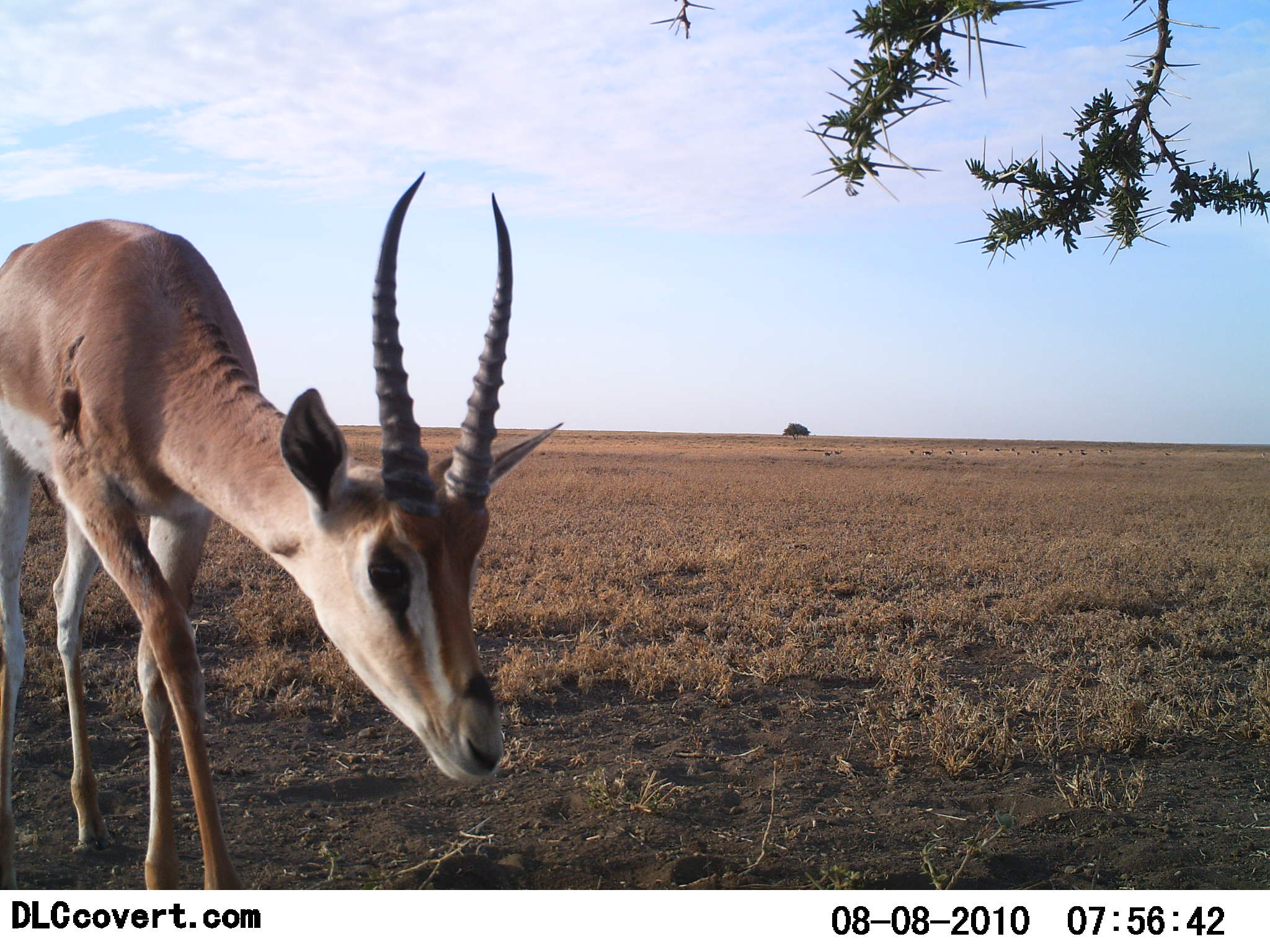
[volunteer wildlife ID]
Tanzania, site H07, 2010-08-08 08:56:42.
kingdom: Animalia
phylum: Chordata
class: Mammalia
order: Artiodactyla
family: Bovidae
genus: Nanger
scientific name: Nanger granti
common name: grant's gazelle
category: gazellegrants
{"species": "gazellegrants (grant's gazelle) (Nanger granti)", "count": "1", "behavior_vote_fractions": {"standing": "45%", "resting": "0%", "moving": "45%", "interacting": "5%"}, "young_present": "0%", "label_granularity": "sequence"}